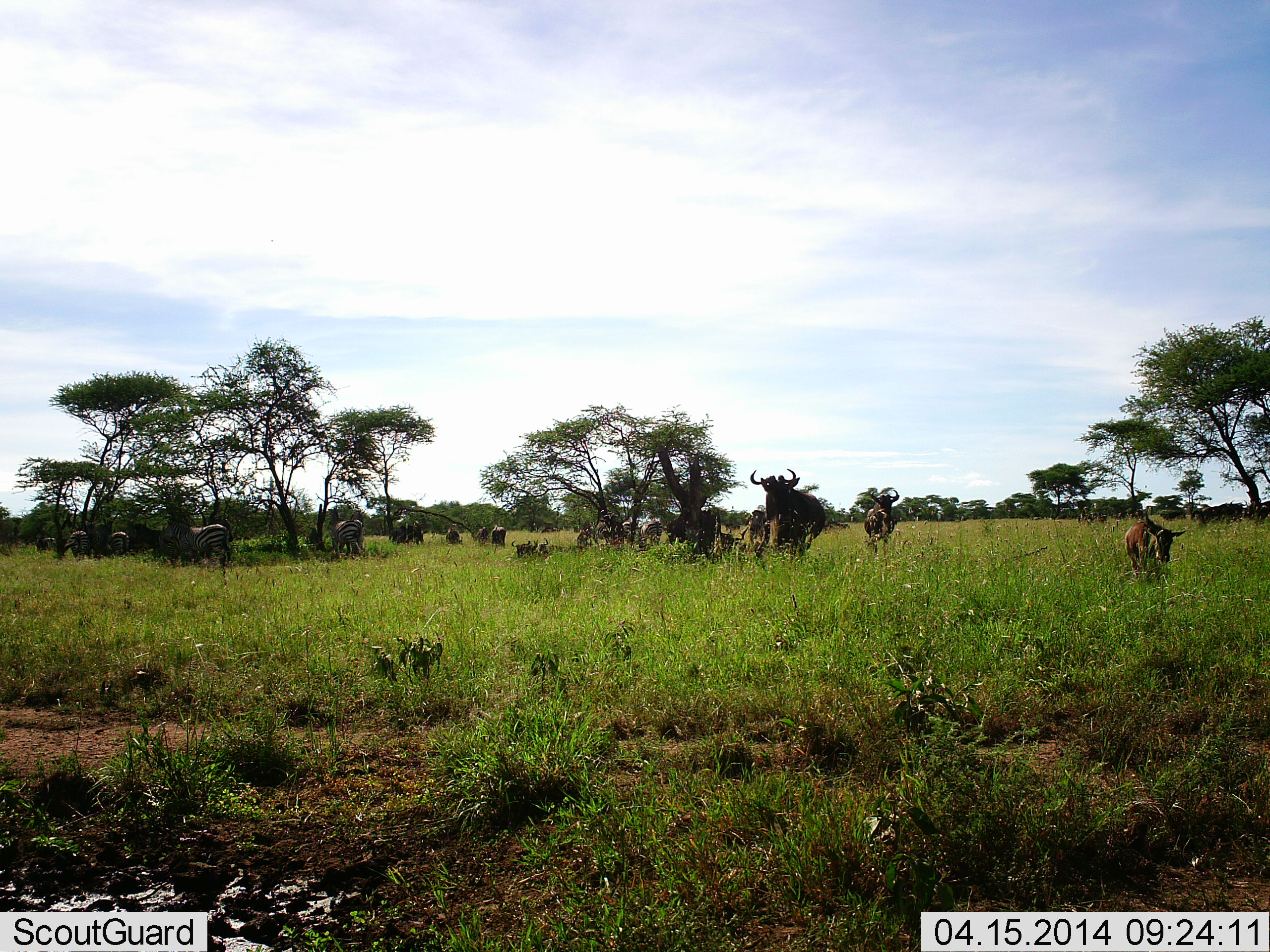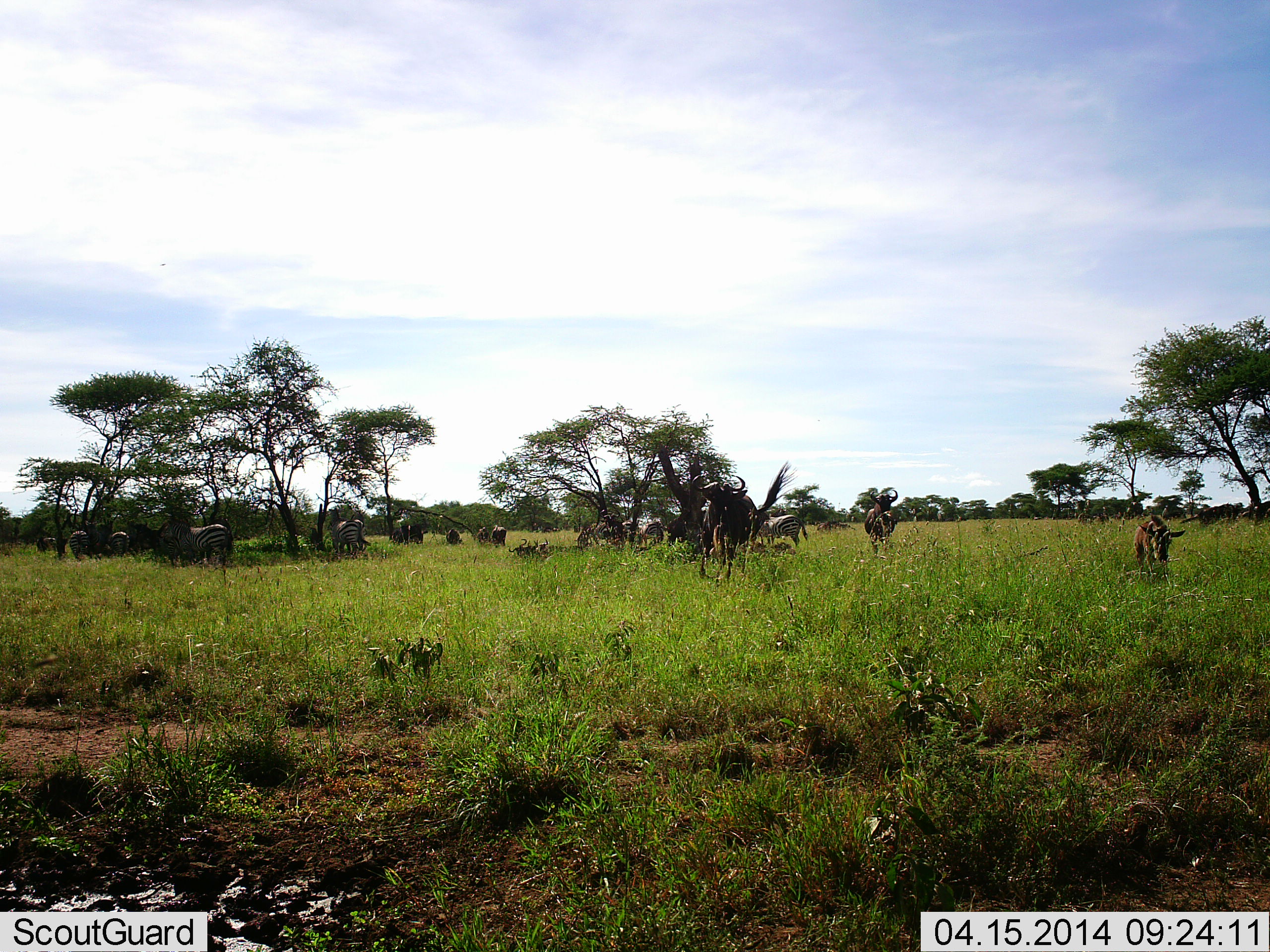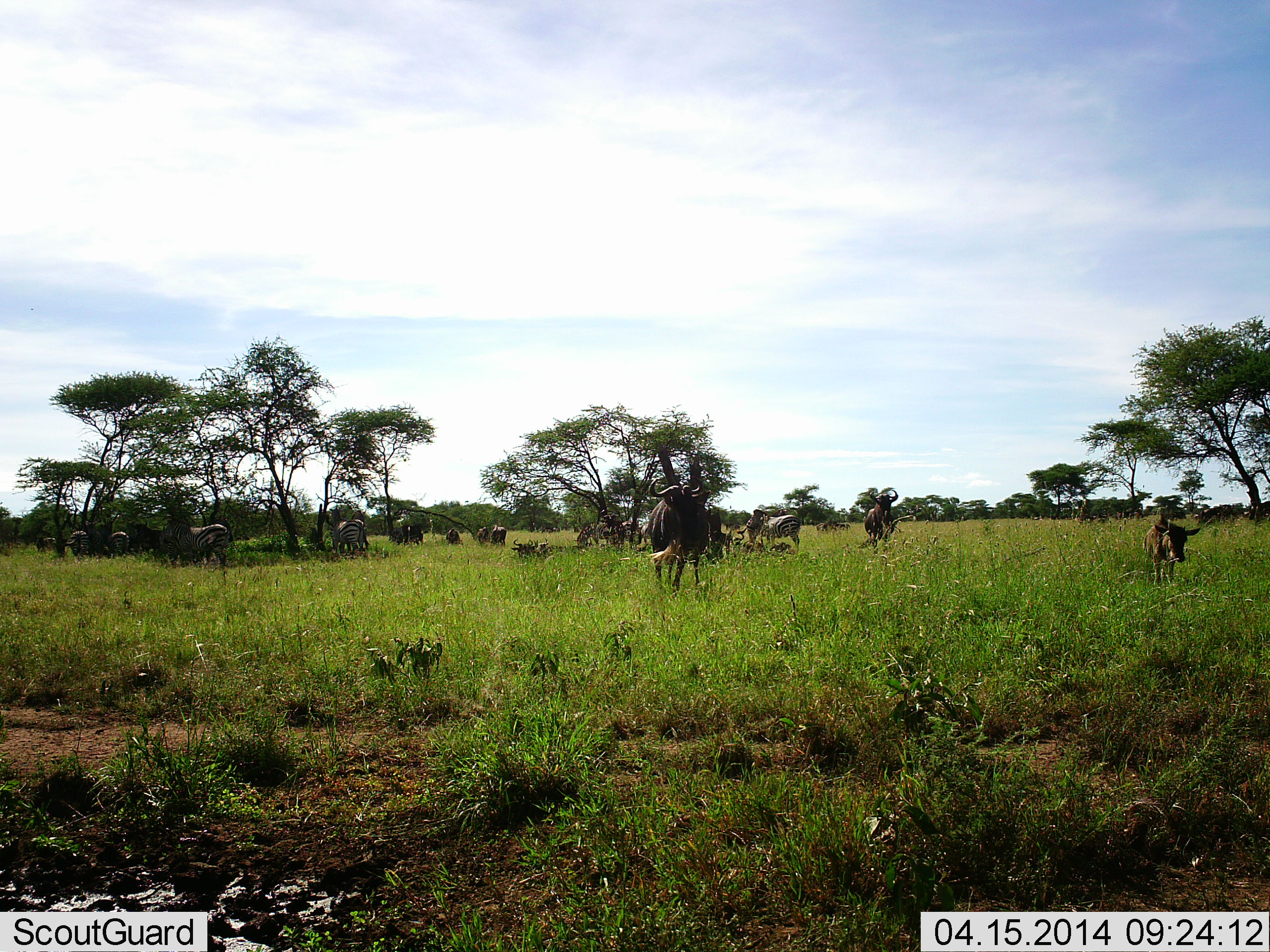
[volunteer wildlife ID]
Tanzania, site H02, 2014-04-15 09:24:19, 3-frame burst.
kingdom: Animalia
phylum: Chordata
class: Mammalia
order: Artiodactyla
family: Bovidae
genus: Connochaetes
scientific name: Connochaetes taurinus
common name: blue wildebeest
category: wildebeest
Wildebeest (blue wildebeest) (Connochaetes taurinus), count 8. Behavior (volunteer vote fractions): standing 59%, resting 12%, moving 88%, interacting 0%. Young present (vote fraction): 59%. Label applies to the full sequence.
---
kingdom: Animalia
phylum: Chordata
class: Mammalia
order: Perissodactyla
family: Equidae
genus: Equus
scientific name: Equus quagga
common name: plains zebra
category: zebra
Zebra (plains zebra) (Equus quagga), count 6. Behavior (volunteer vote fractions): standing 92%, resting 0%, moving 8%, interacting 0%. Young present (vote fraction): 0%. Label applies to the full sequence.